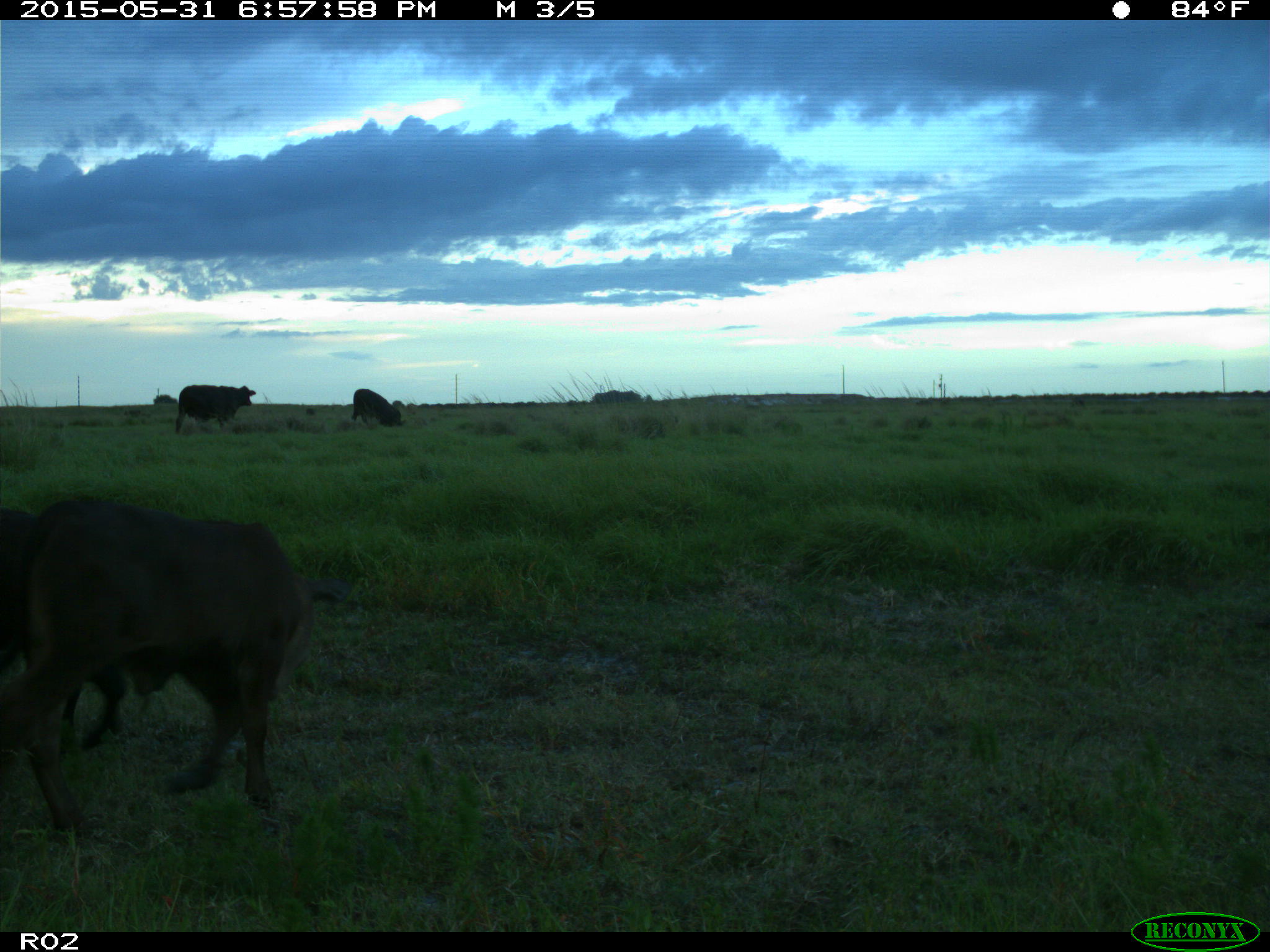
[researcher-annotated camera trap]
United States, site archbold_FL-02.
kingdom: Animalia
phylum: Chordata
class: Mammalia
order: Artiodactyla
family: Bovidae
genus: Bos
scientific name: Bos taurus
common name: domestic cow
Bos taurus (domestic cow).